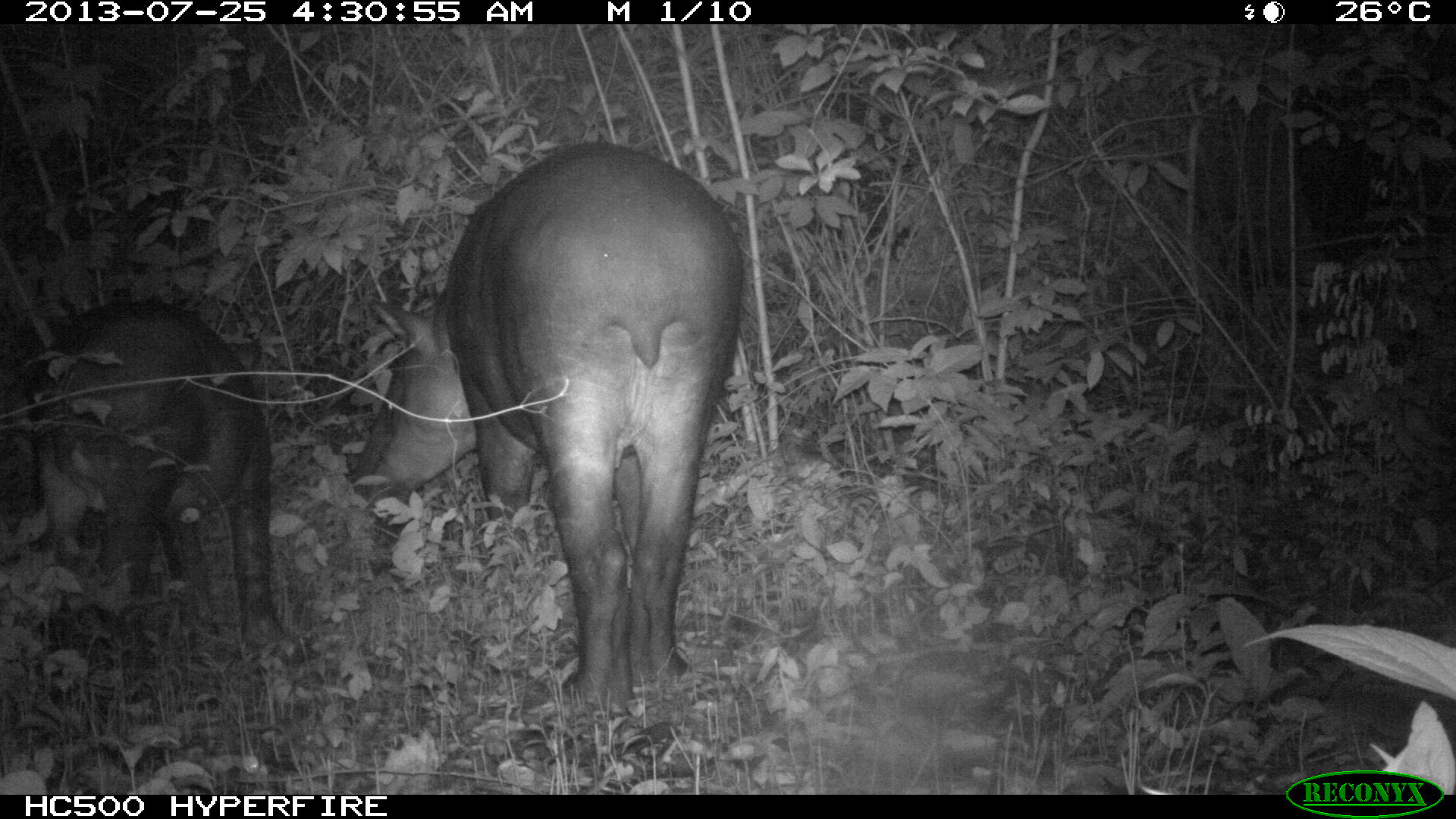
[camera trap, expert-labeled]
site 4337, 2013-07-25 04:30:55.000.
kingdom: Animalia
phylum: Chordata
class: Mammalia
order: Perissodactyla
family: Tapiridae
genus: Tapirus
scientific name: Tapirus bairdii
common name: baird's tapir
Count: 2.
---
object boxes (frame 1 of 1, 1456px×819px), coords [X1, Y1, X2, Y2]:
tapirus bairdii: [355, 139, 746, 721]; [23, 295, 285, 648]